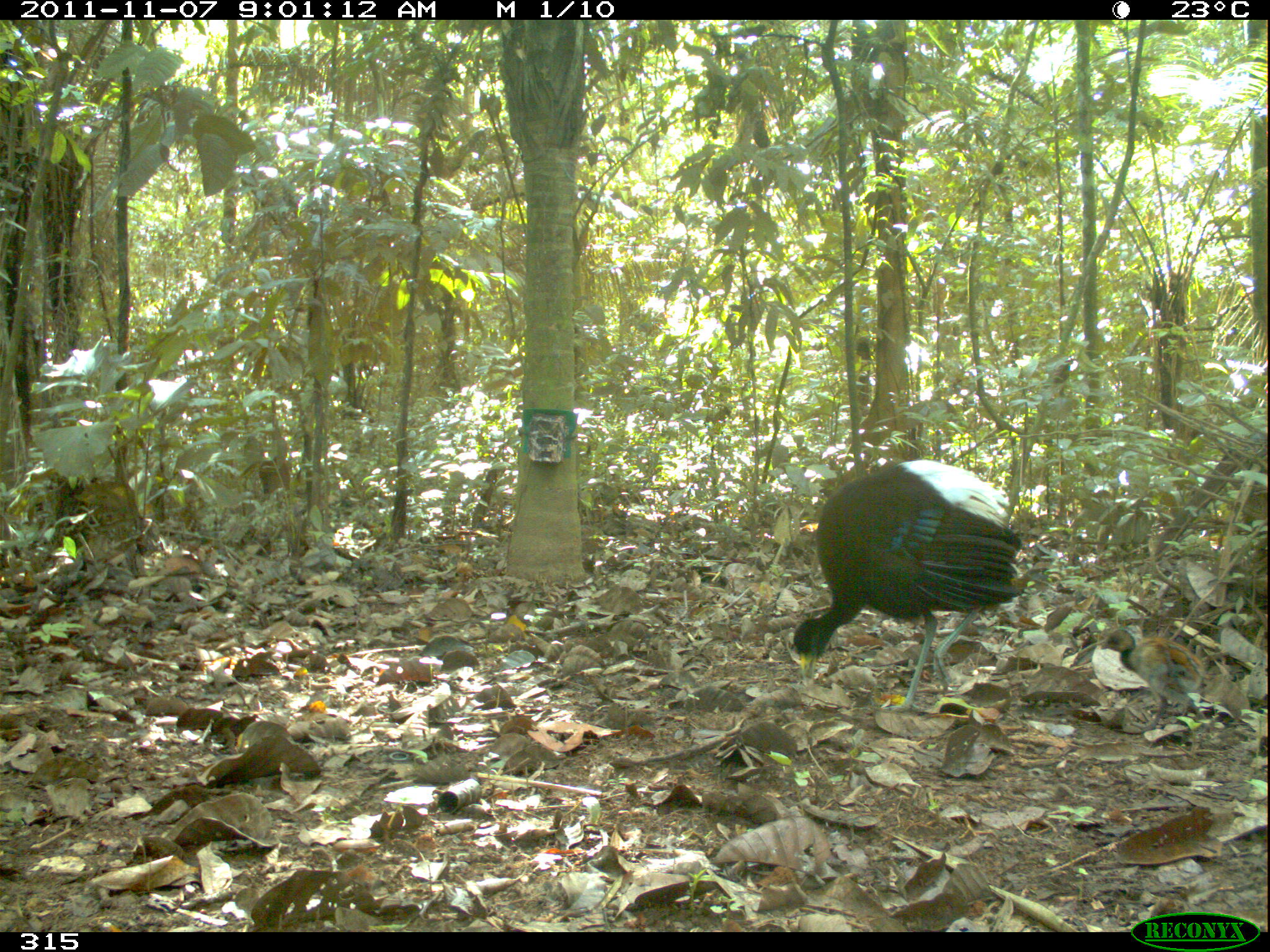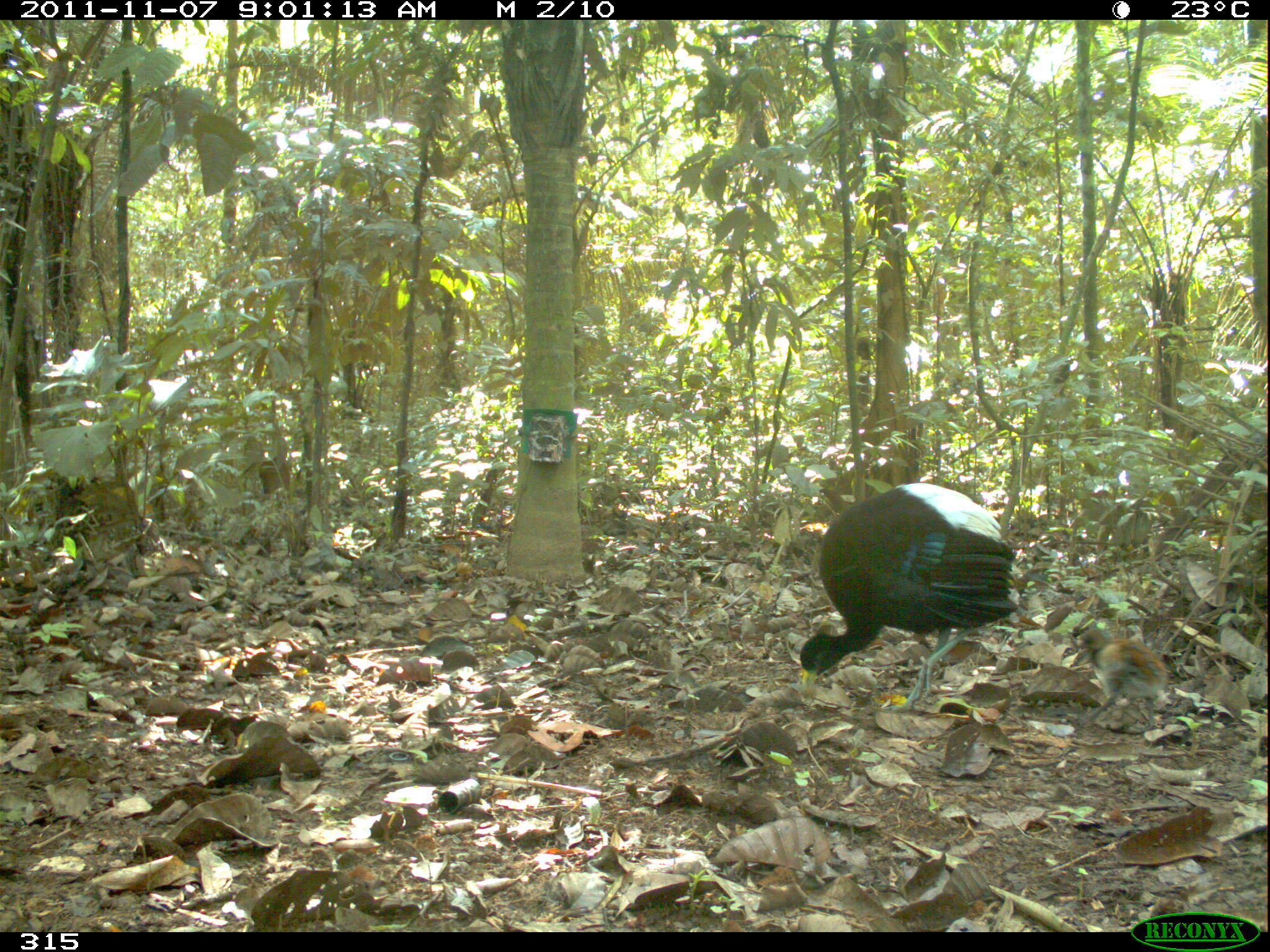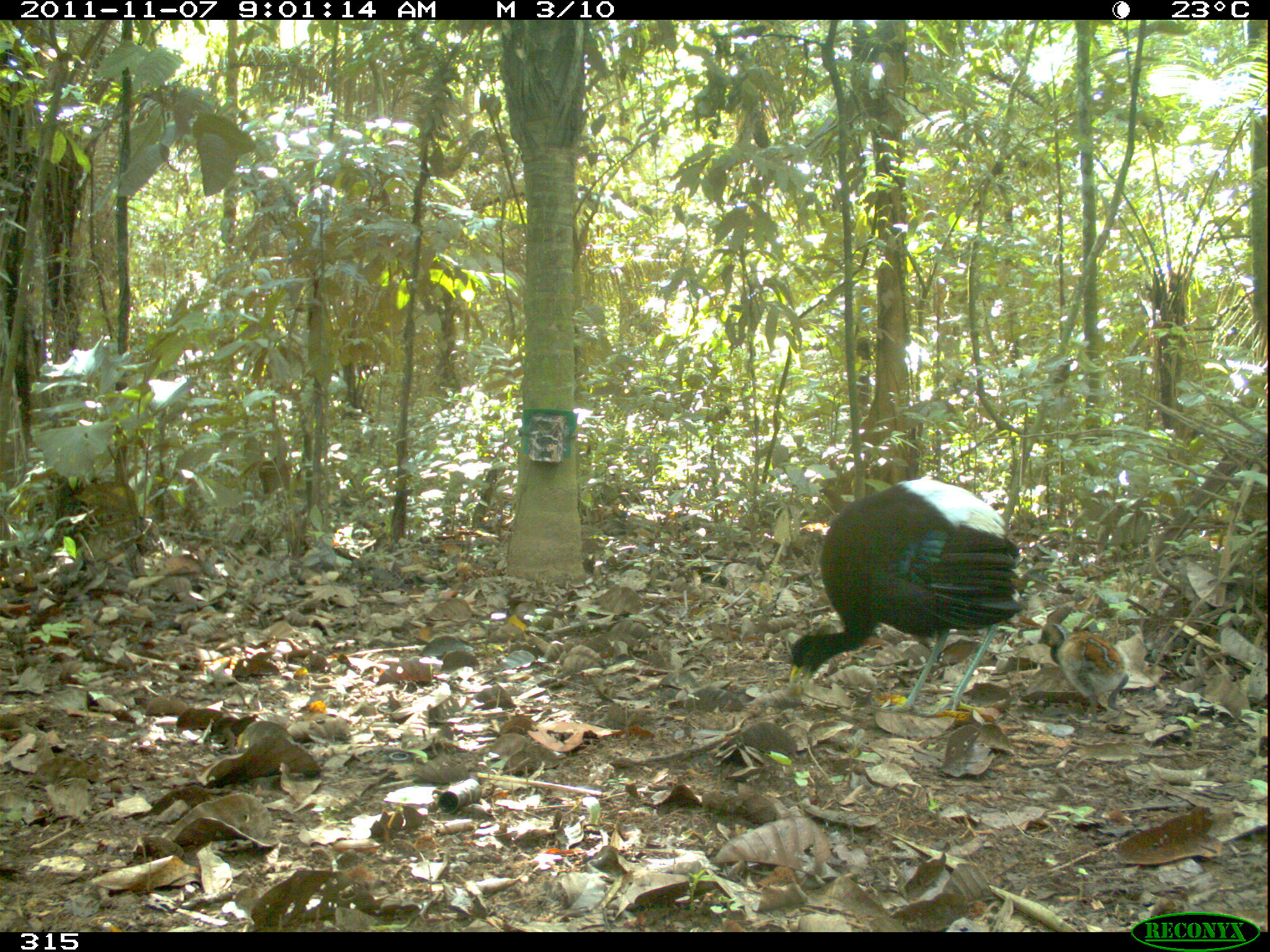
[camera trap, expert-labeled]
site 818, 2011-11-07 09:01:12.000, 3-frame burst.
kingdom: Animalia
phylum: Chordata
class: Aves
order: Gruiformes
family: Psophiidae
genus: Psophia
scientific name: Psophia leucoptera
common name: pale-winged trumpeter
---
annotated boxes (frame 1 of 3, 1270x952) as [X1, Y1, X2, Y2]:
psophia leucoptera: [787, 457, 1022, 715]; [1090, 628, 1209, 733]